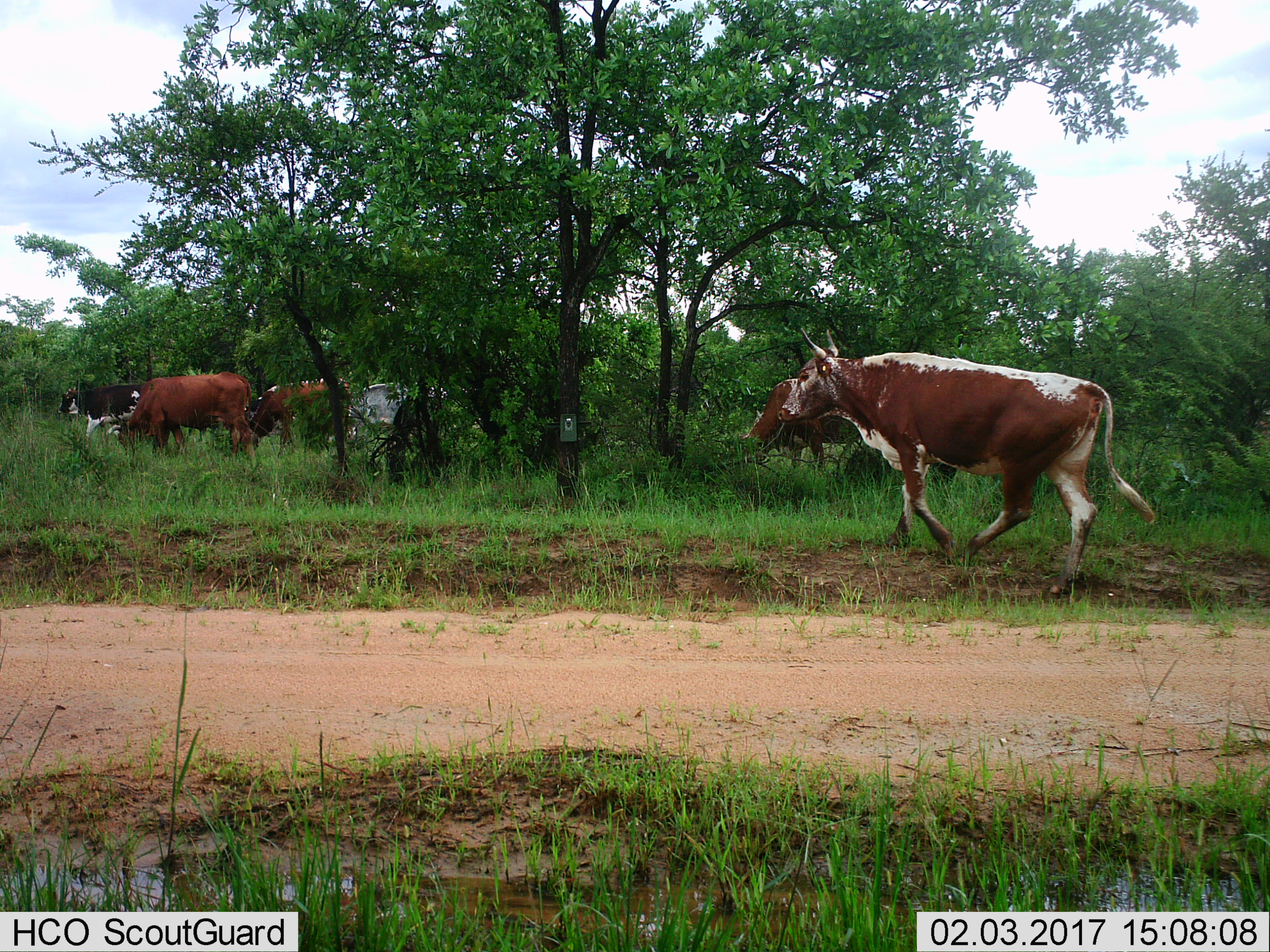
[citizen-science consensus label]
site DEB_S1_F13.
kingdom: Animalia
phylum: Chordata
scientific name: Vertebrata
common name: domestic animal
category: domesticanimal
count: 6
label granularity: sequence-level